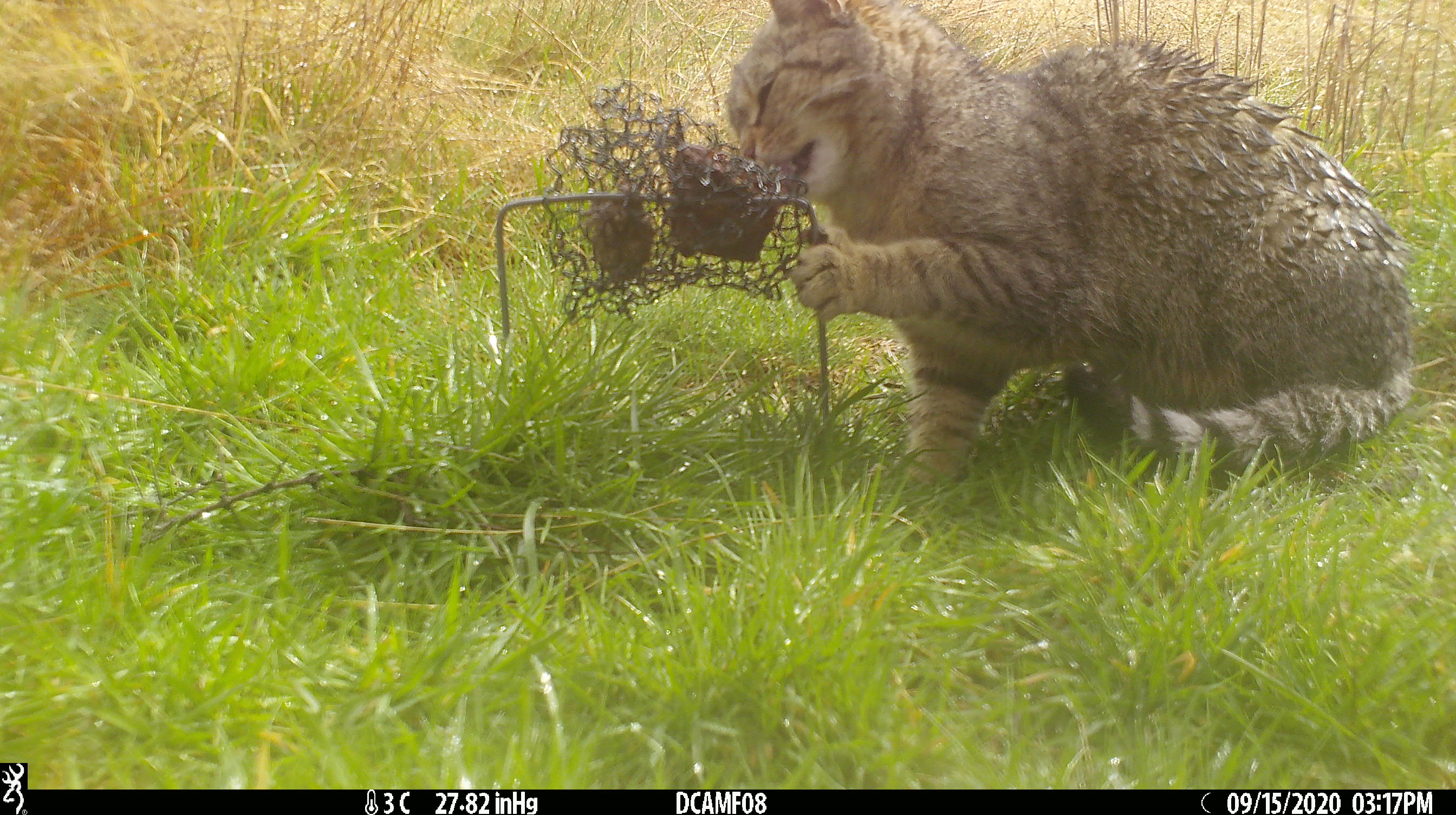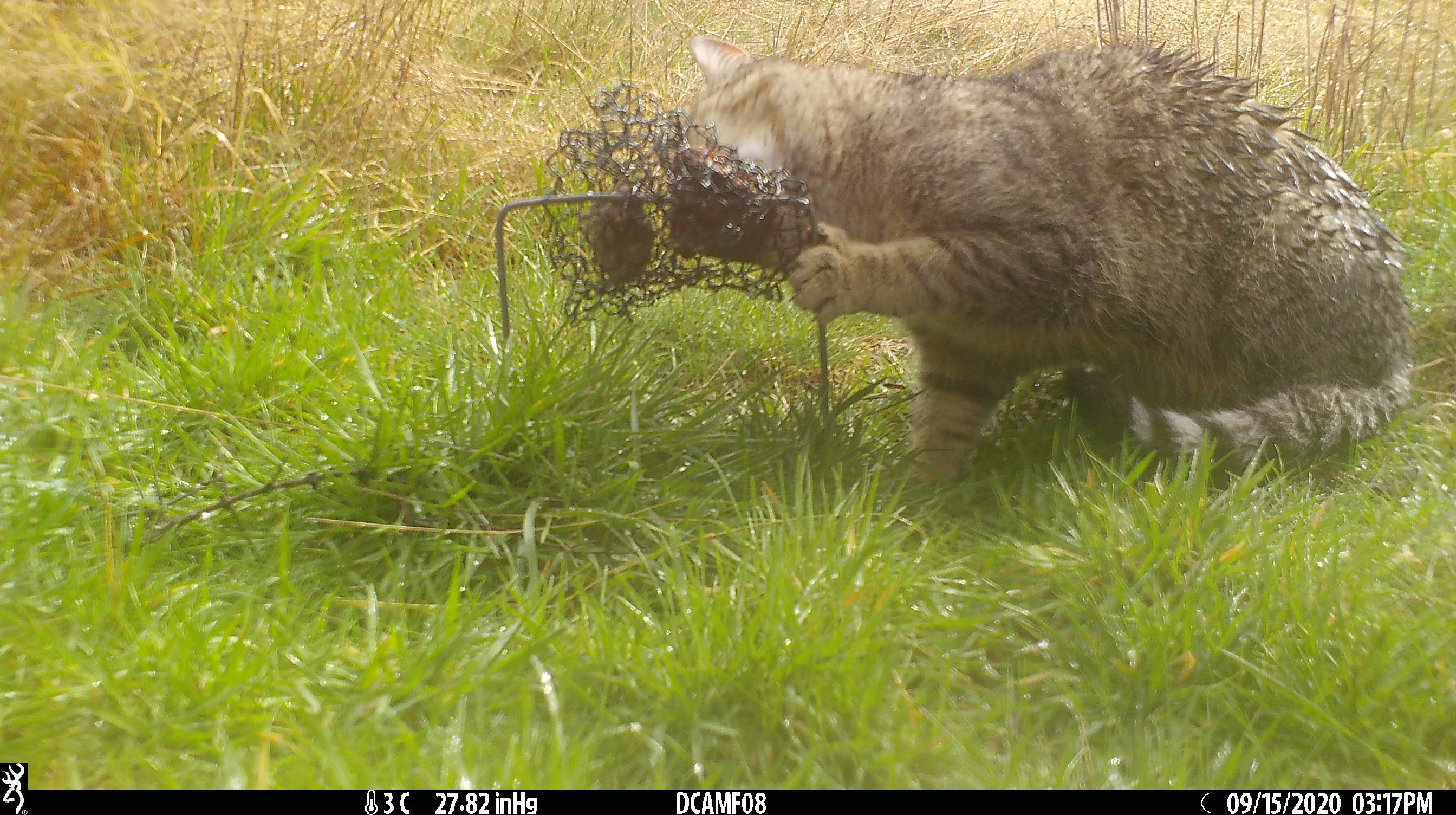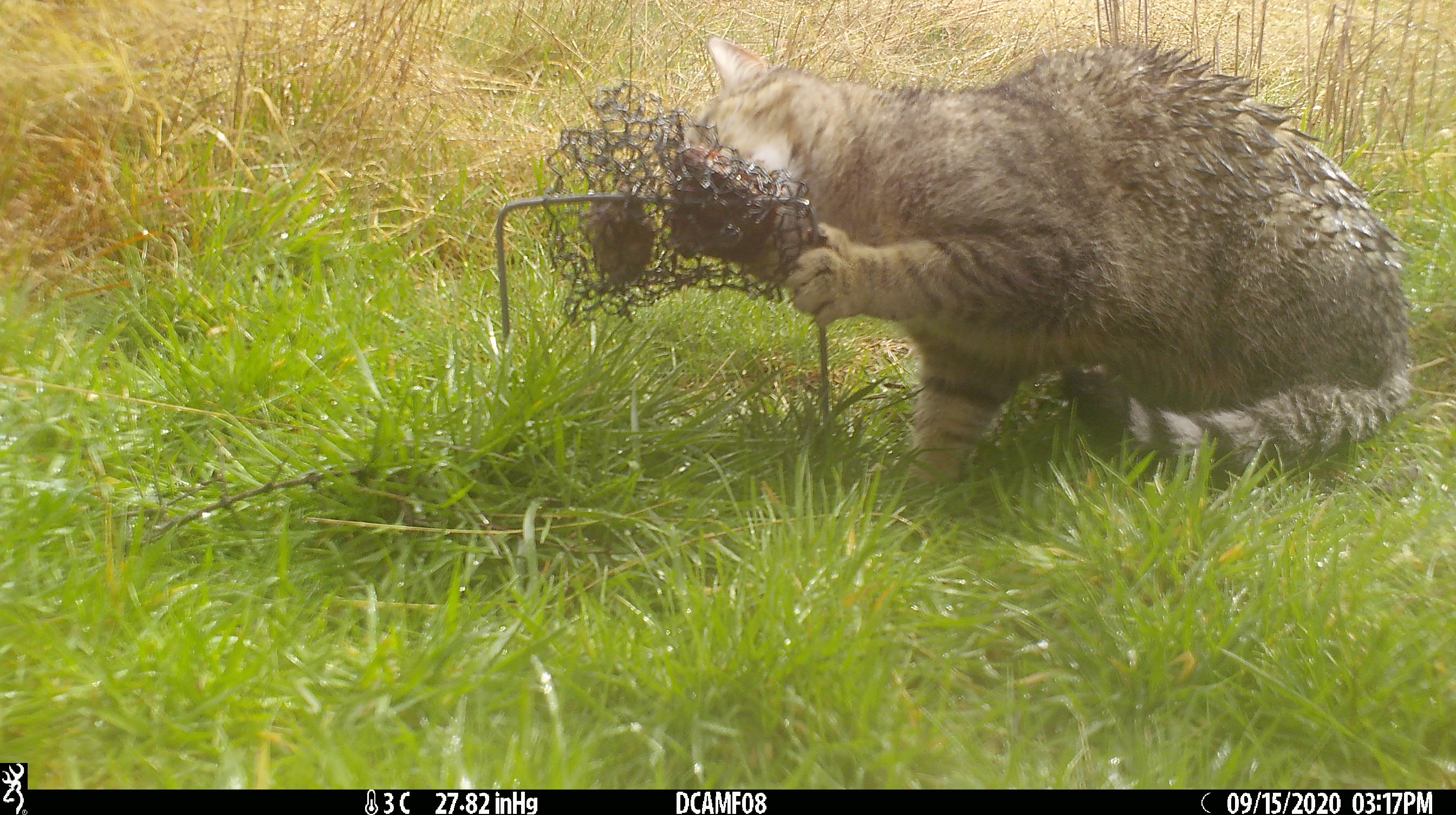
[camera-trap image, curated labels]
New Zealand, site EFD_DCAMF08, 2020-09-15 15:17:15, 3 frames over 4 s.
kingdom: Animalia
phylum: Chordata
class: Mammalia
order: Carnivora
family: Felidae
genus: Felis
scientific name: Felis catus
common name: domestic cat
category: cat